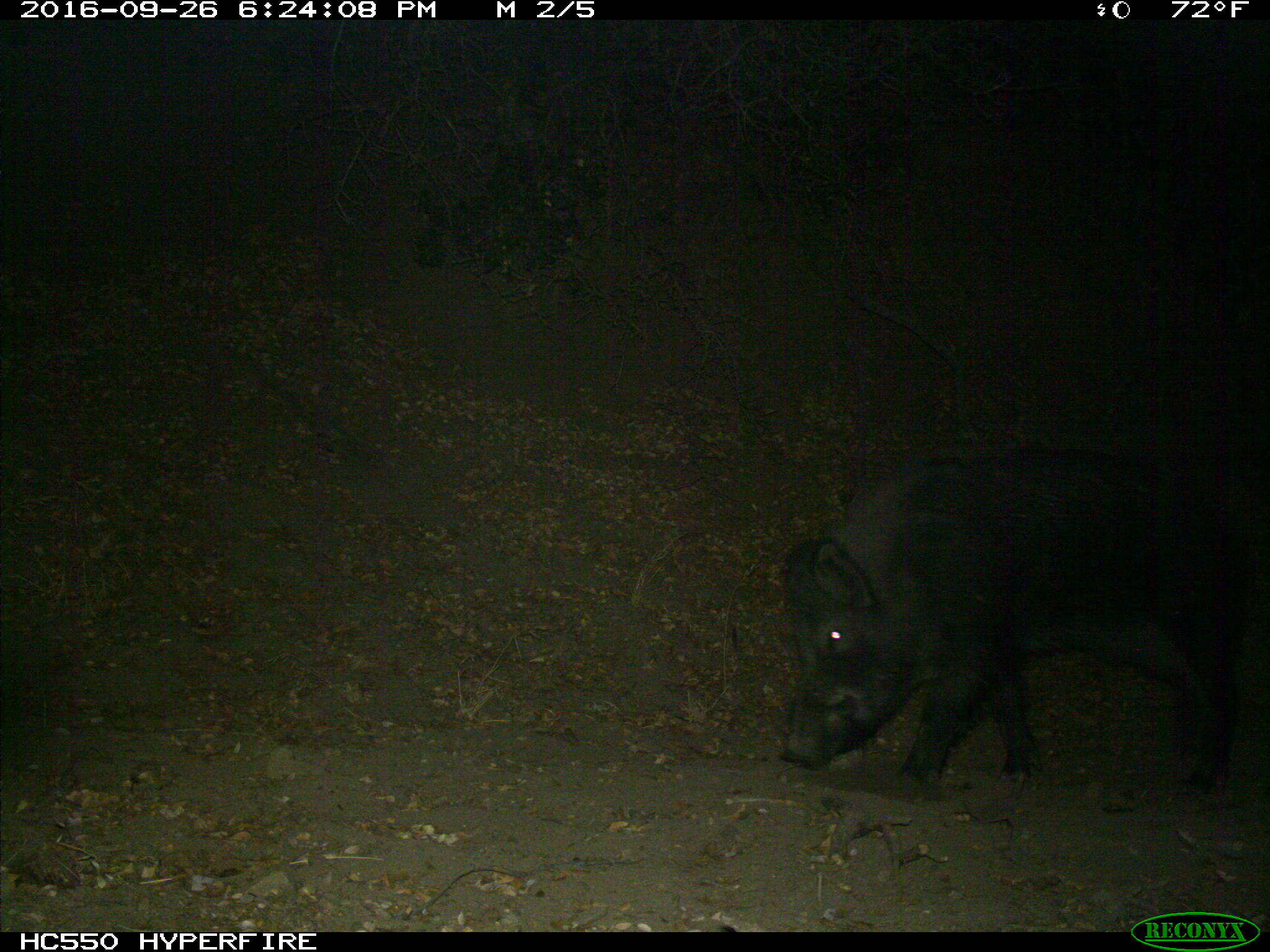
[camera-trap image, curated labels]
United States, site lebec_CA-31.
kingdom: Animalia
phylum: Chordata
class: Mammalia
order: Artiodactyla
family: Suidae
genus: Sus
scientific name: Sus scrofa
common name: wild boar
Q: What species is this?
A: Sus scrofa (wild boar).